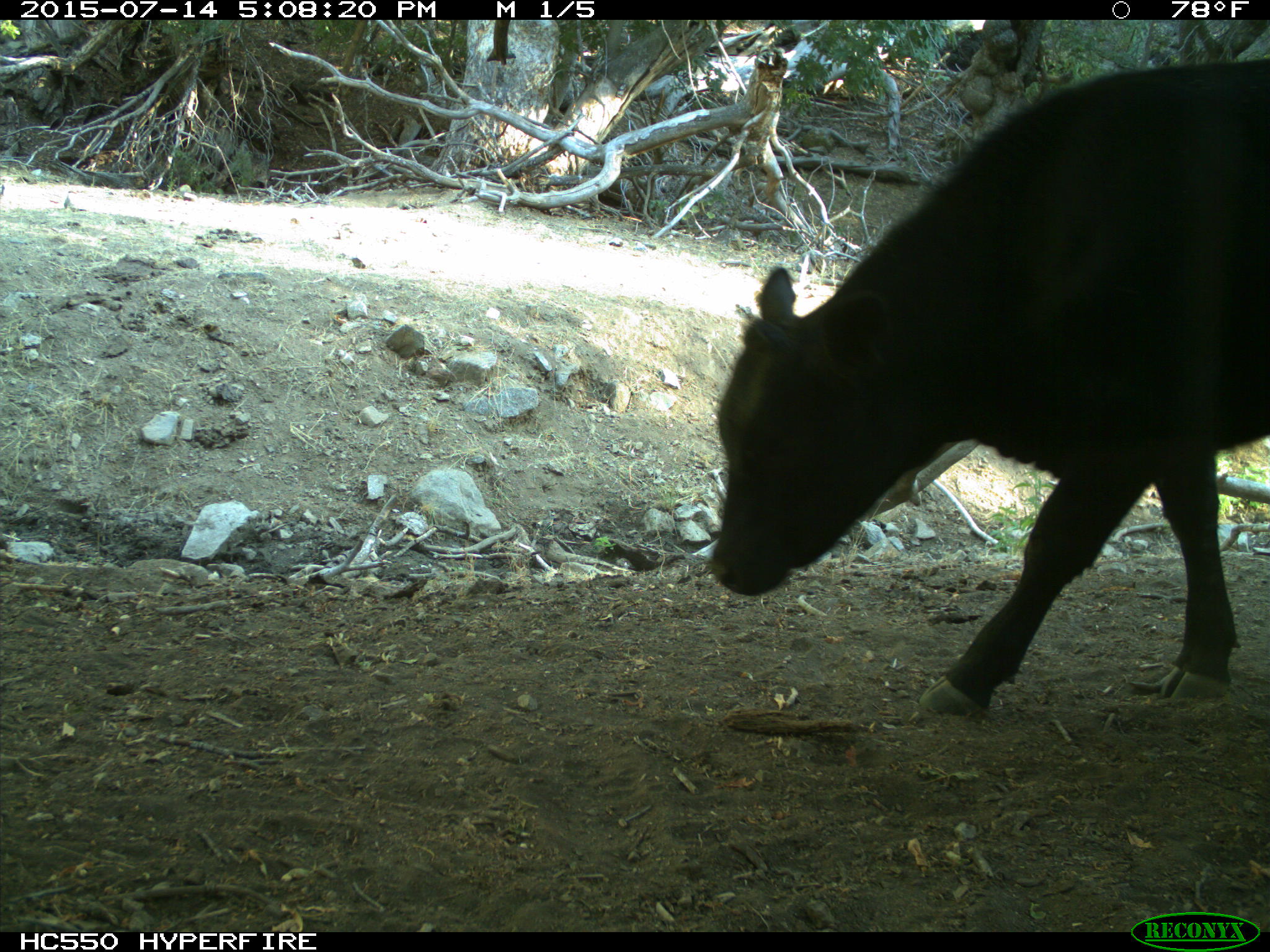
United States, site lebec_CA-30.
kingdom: Animalia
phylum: Chordata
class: Mammalia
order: Artiodactyla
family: Bovidae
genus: Bos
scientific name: Bos taurus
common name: domestic cow